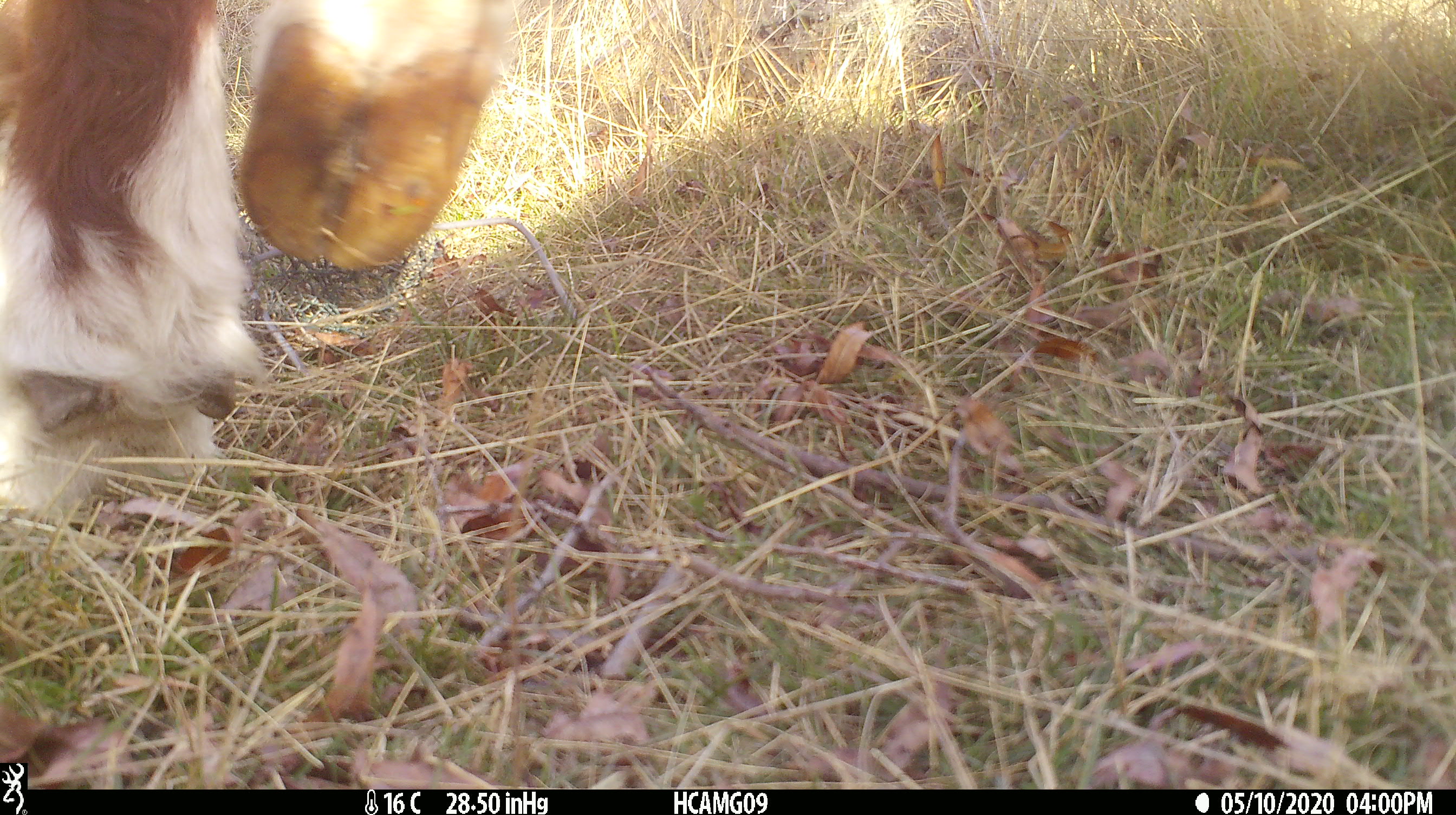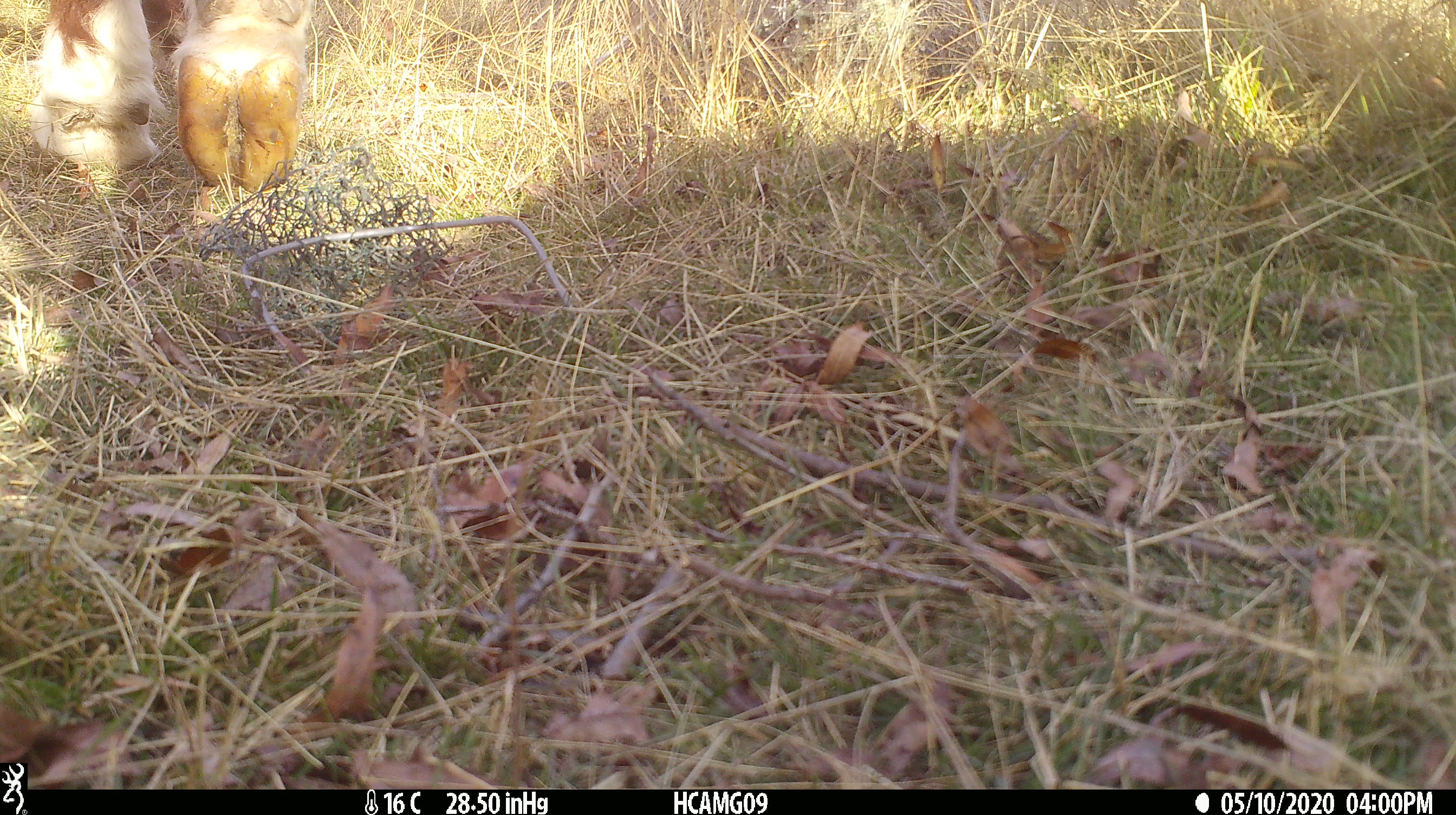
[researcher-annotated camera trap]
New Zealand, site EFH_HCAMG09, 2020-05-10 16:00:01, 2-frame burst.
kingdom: Animalia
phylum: Chordata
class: Mammalia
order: Artiodactyla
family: Bovidae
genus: Bos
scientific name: Bos taurus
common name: domestic cow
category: cow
Cow (domestic cow) (Bos taurus).